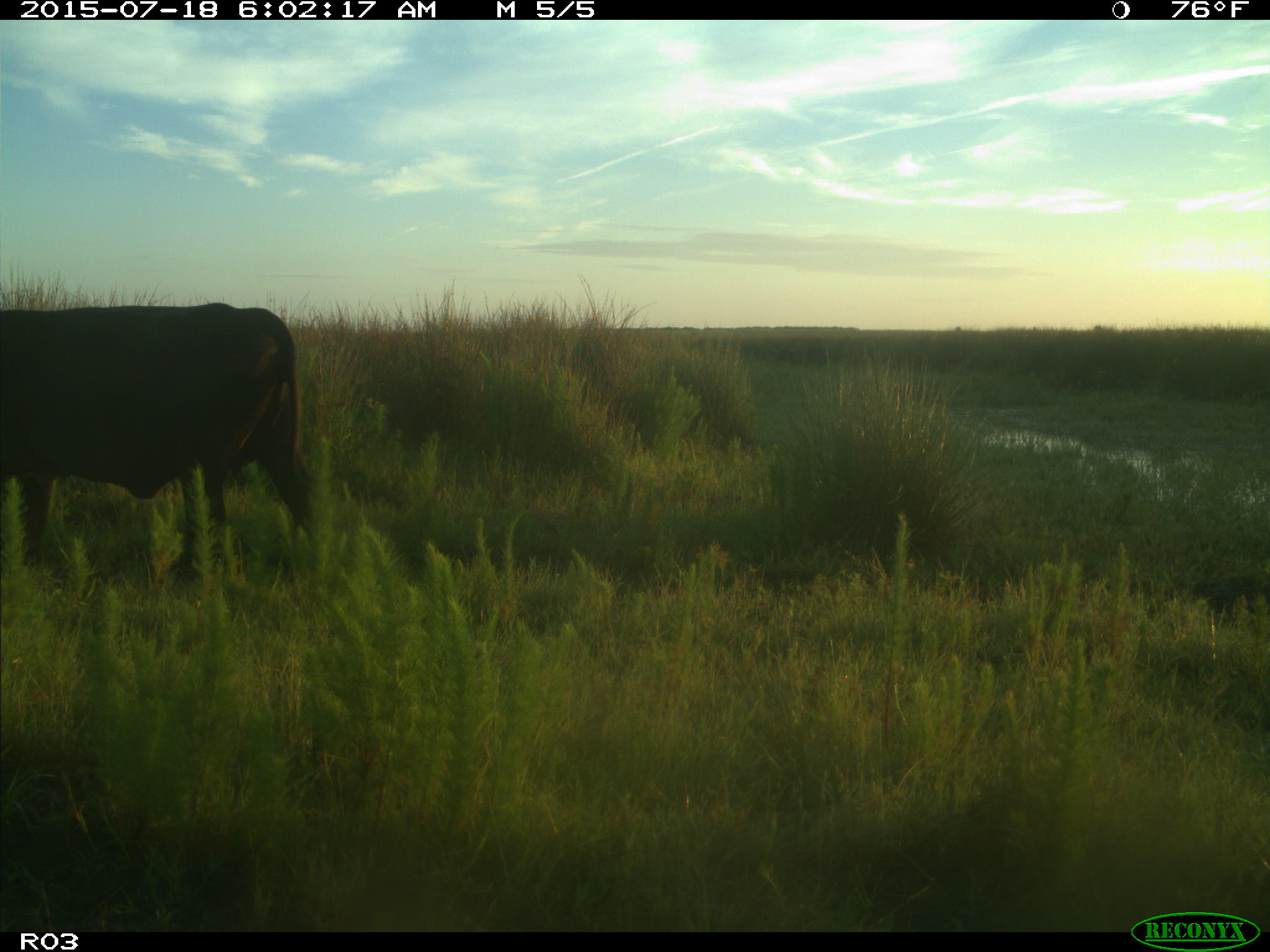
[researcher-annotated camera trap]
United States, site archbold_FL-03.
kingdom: Animalia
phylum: Chordata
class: Mammalia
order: Artiodactyla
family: Bovidae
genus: Bos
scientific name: Bos taurus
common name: domestic cow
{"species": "Bos taurus (domestic cow)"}